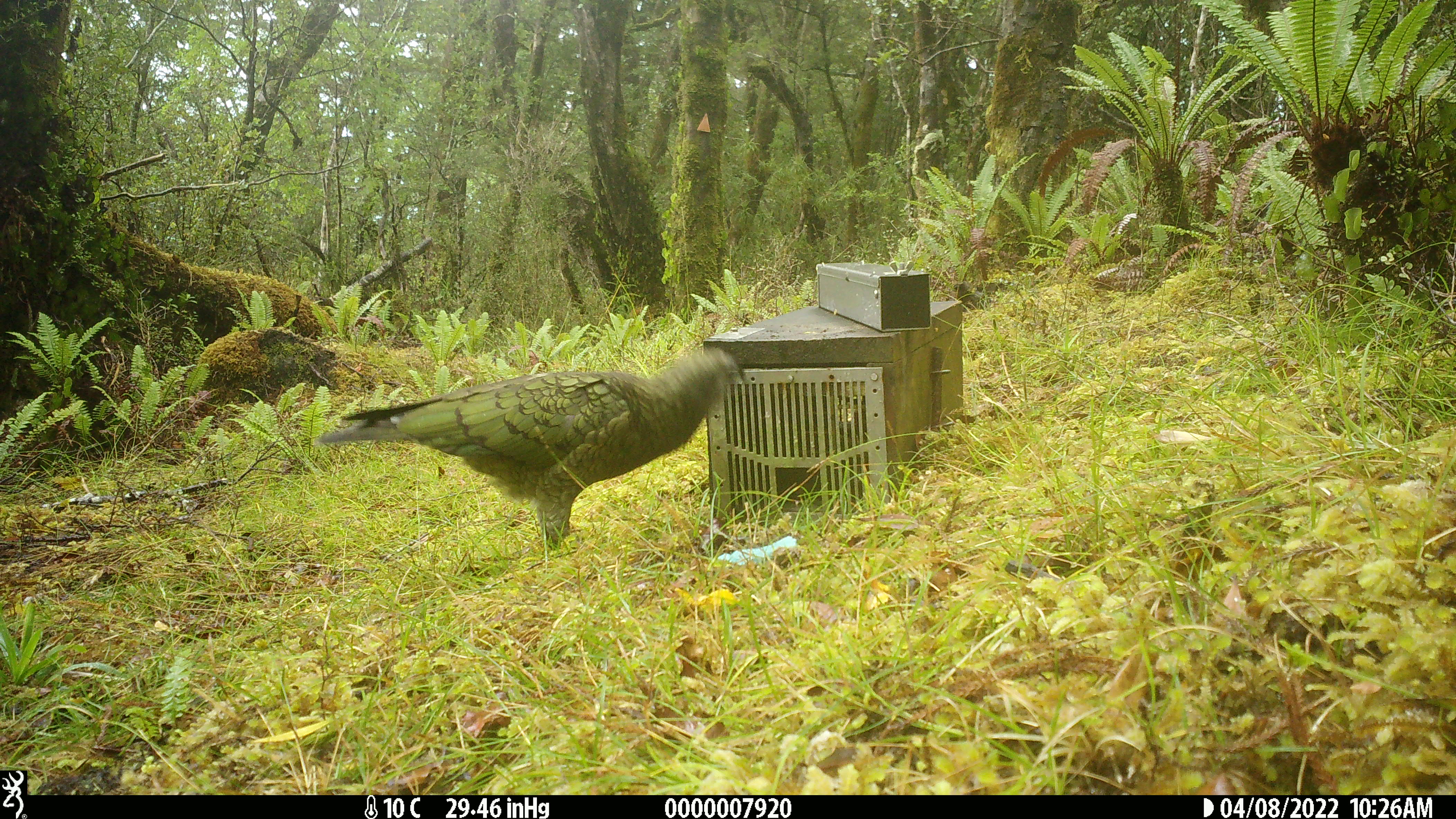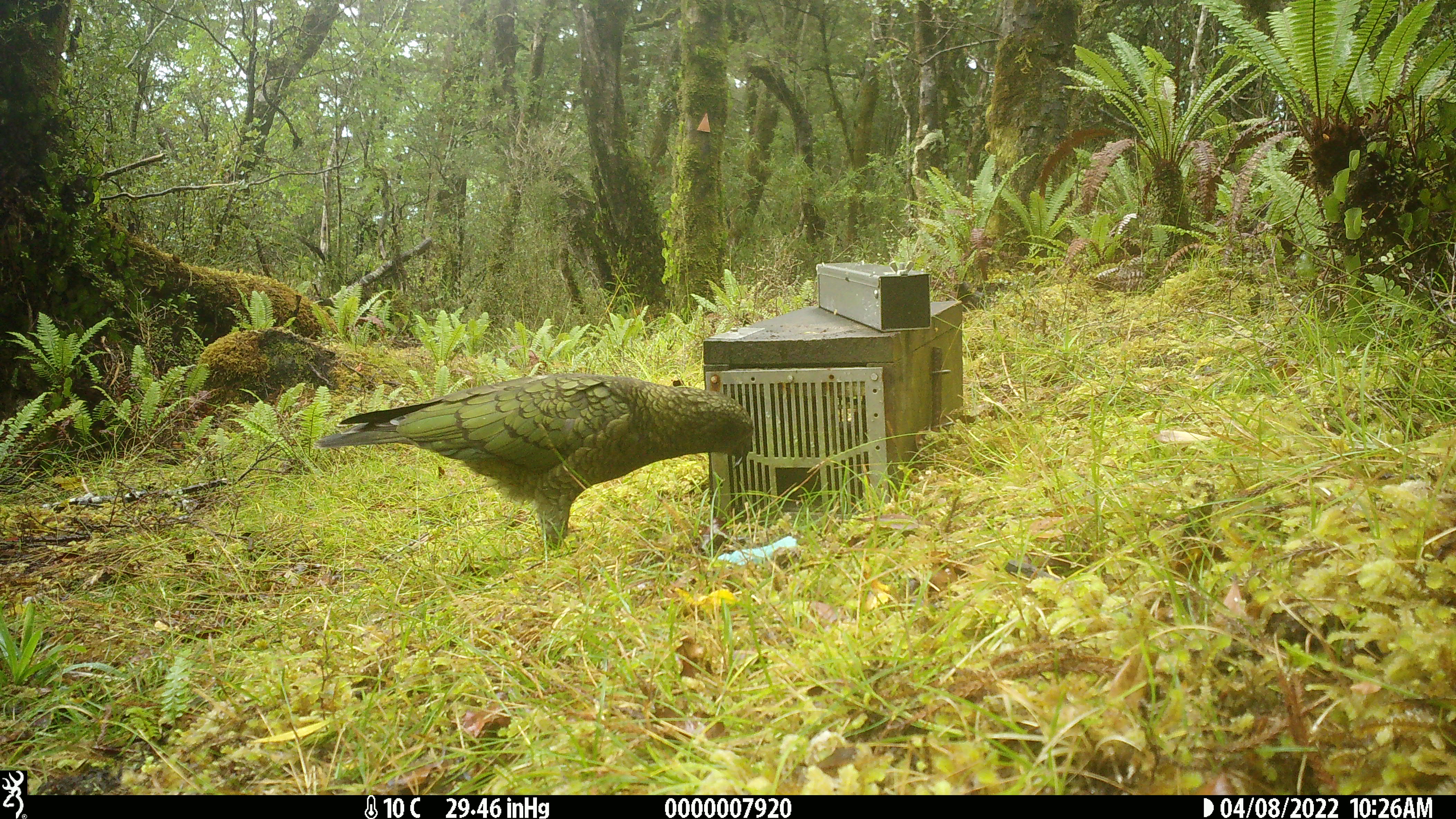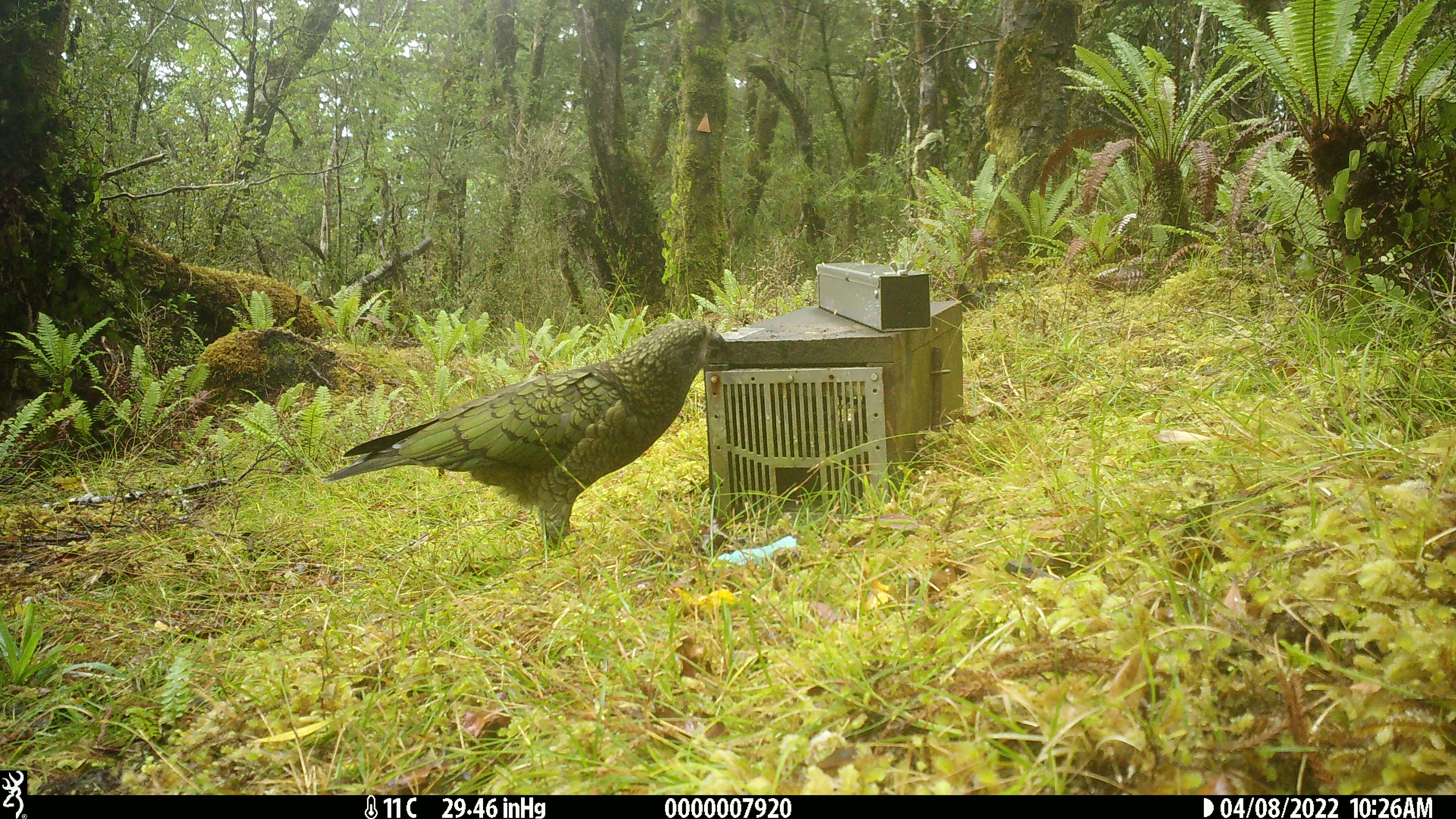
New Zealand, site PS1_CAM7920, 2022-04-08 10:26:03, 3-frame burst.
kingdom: Animalia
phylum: Chordata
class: Aves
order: Psittaciformes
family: Strigopidae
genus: Nestor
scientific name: Nestor notabilis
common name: kea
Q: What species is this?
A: Kea (Nestor notabilis).